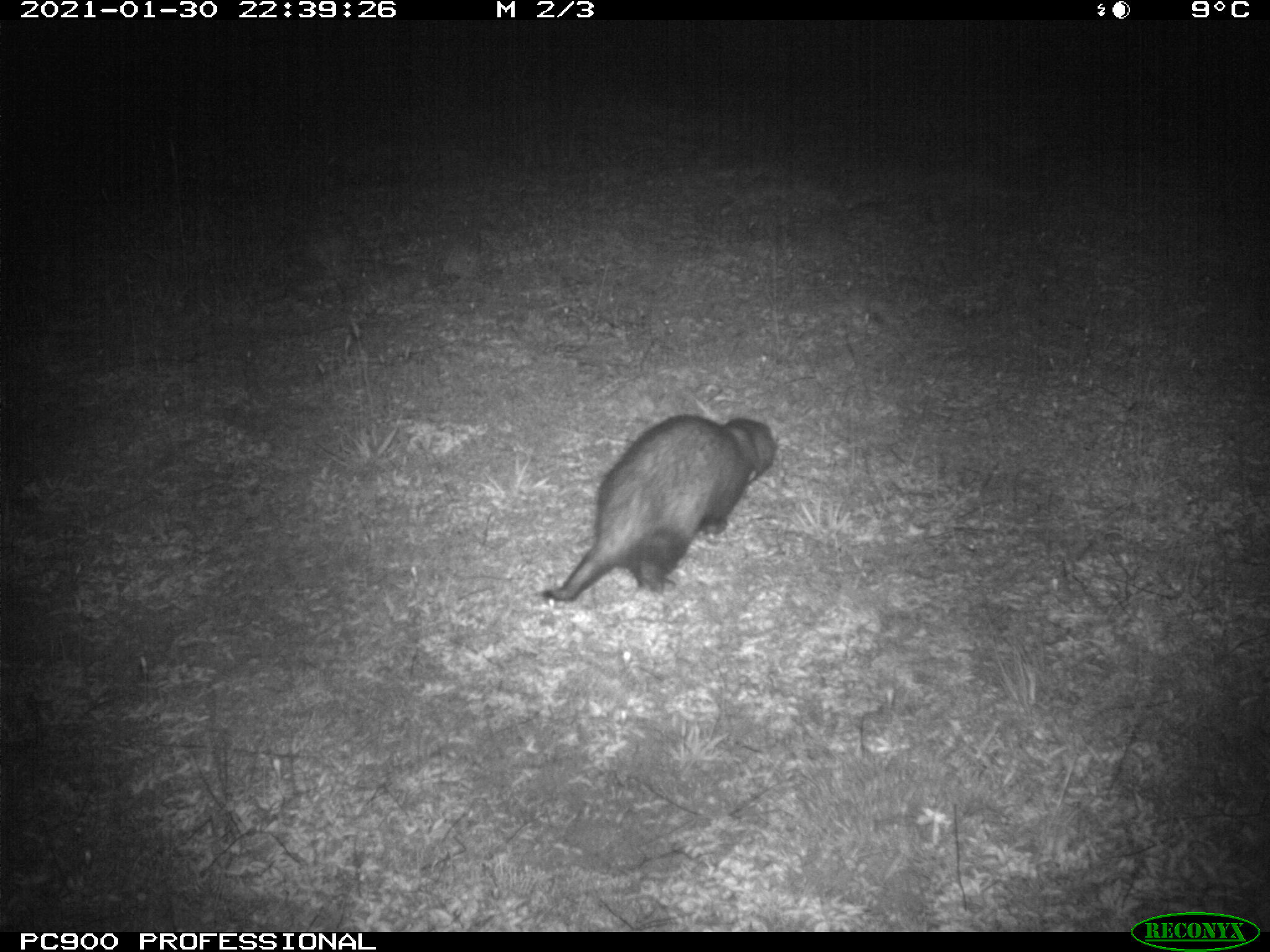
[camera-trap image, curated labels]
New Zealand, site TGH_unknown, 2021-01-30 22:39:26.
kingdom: Animalia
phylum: Chordata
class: Mammalia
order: Carnivora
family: Mustelidae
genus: Mustela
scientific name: Mustela furo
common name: ferret